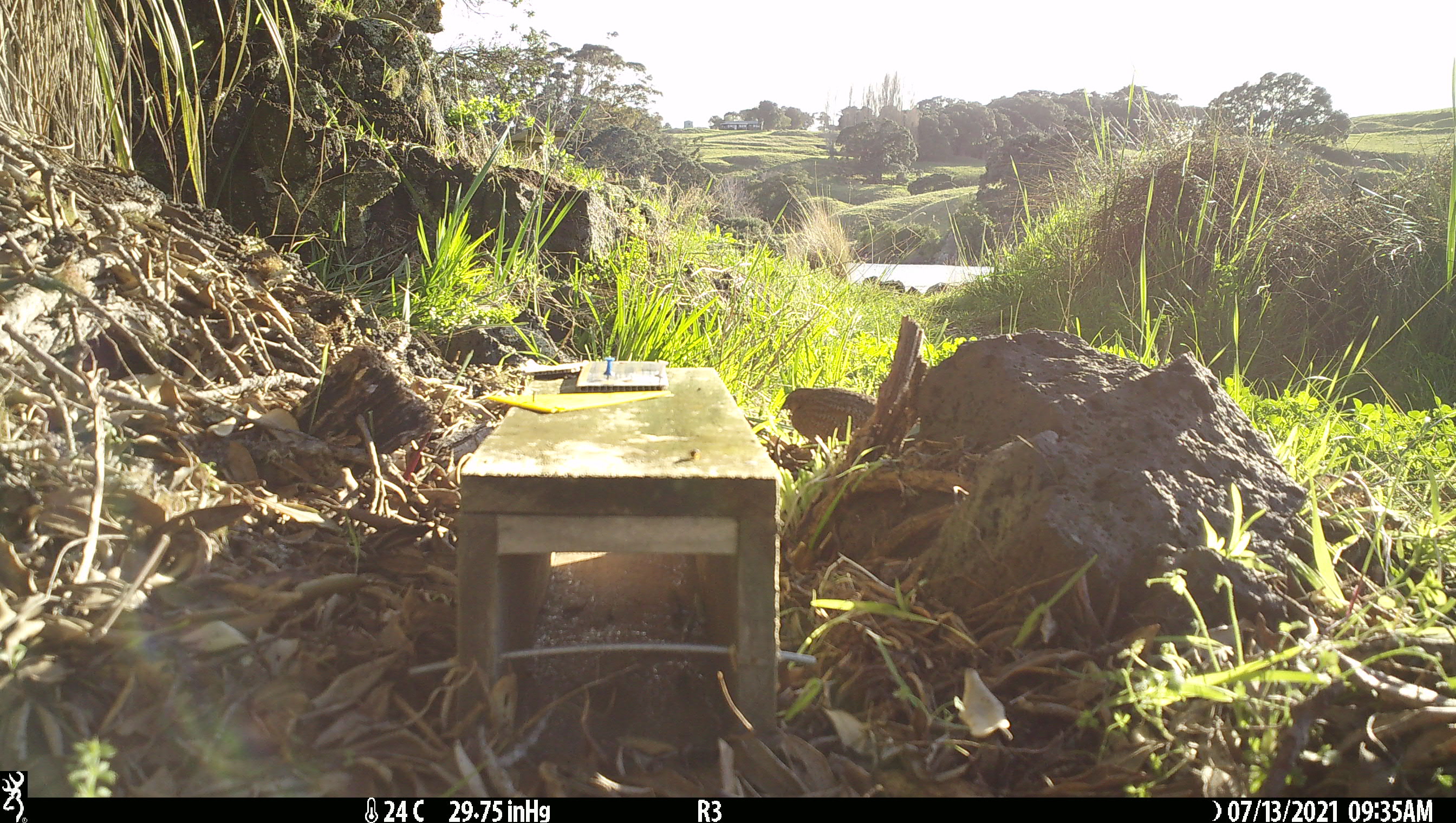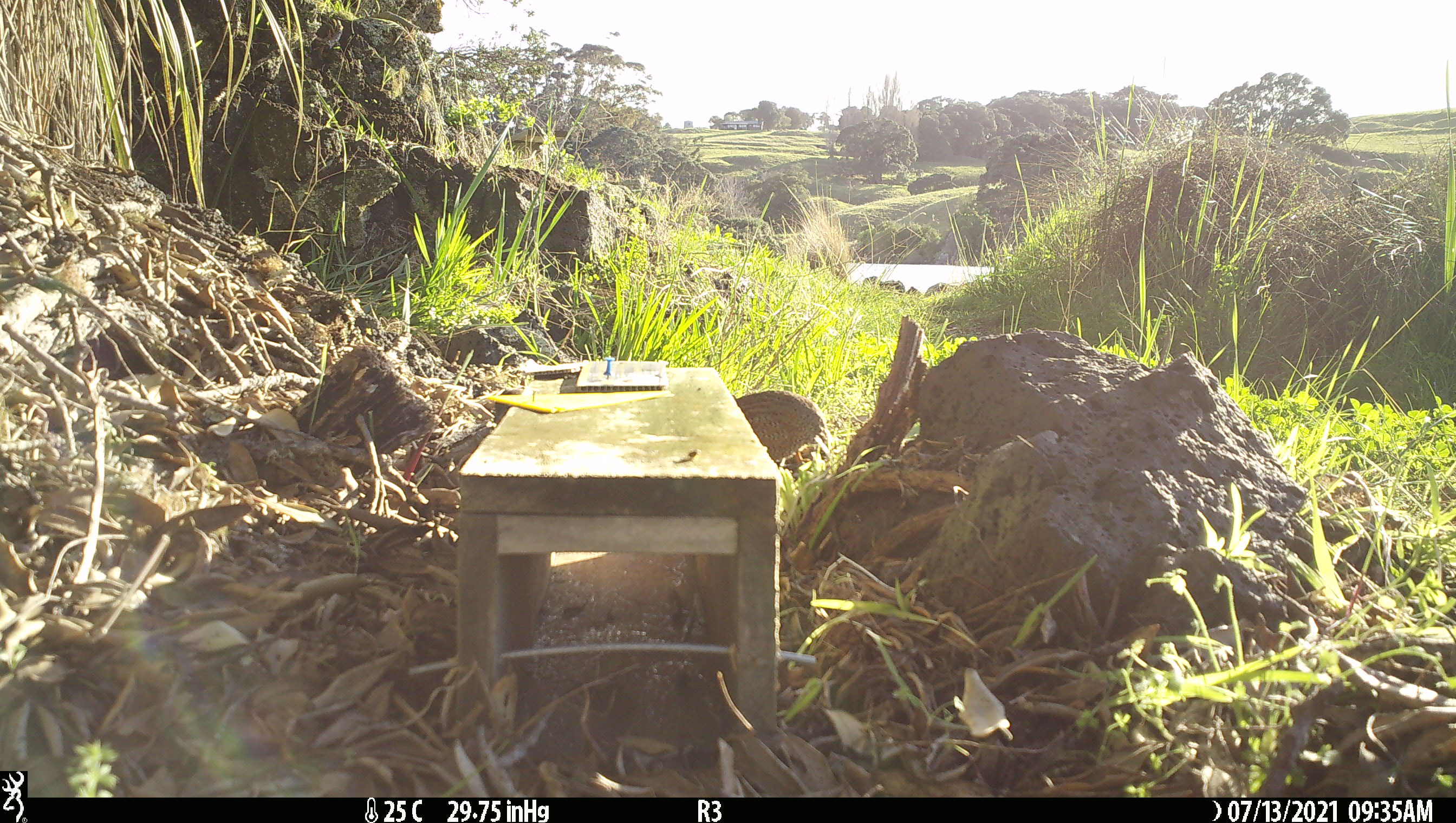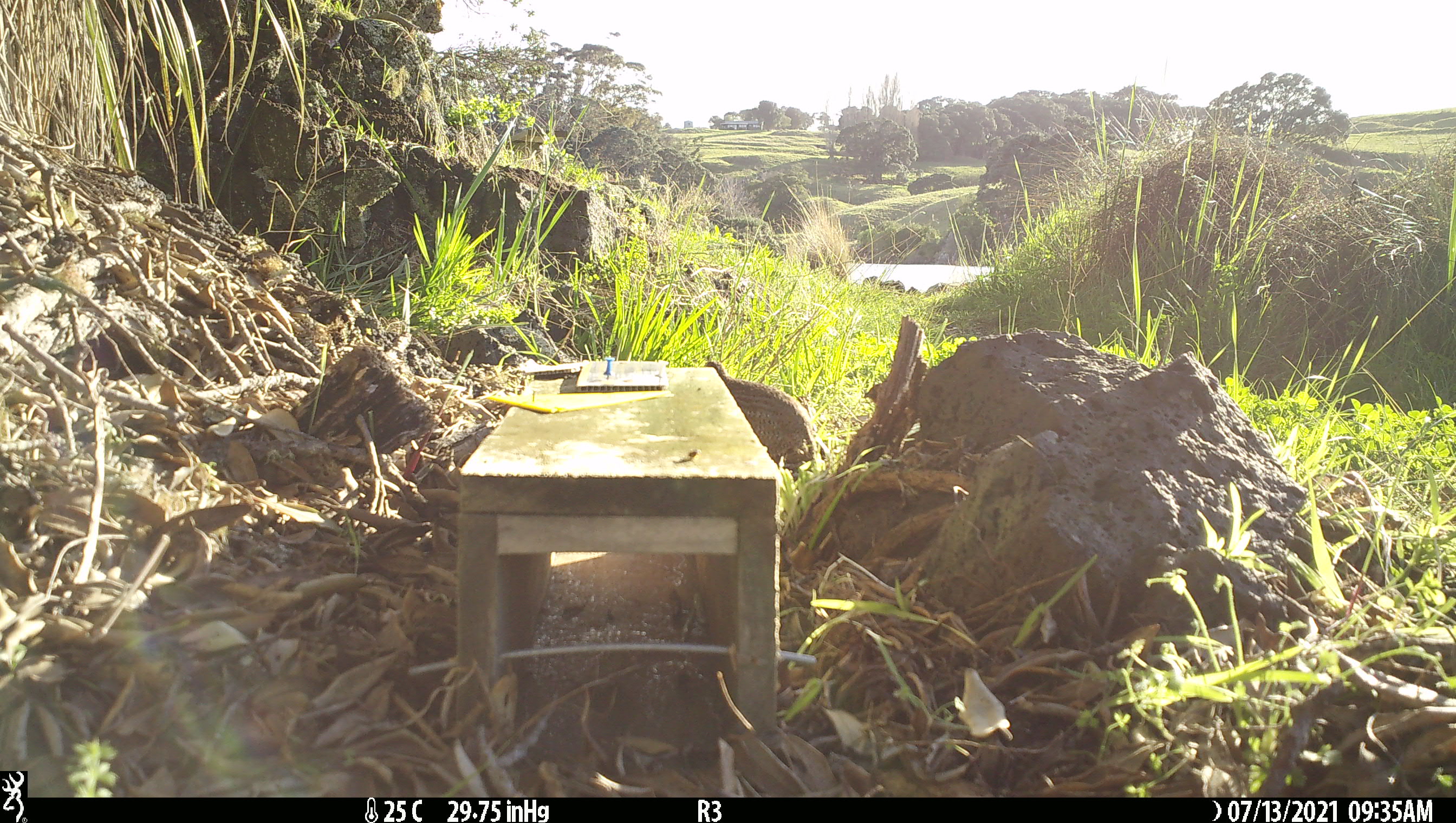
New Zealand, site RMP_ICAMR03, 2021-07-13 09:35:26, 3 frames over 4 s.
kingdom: Animalia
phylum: Chordata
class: Aves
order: Galliformes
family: Phasianidae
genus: Synoicus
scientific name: Synoicus ypsilophorus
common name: brown quail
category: quail brown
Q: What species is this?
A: Quail brown (brown quail) (Synoicus ypsilophorus).